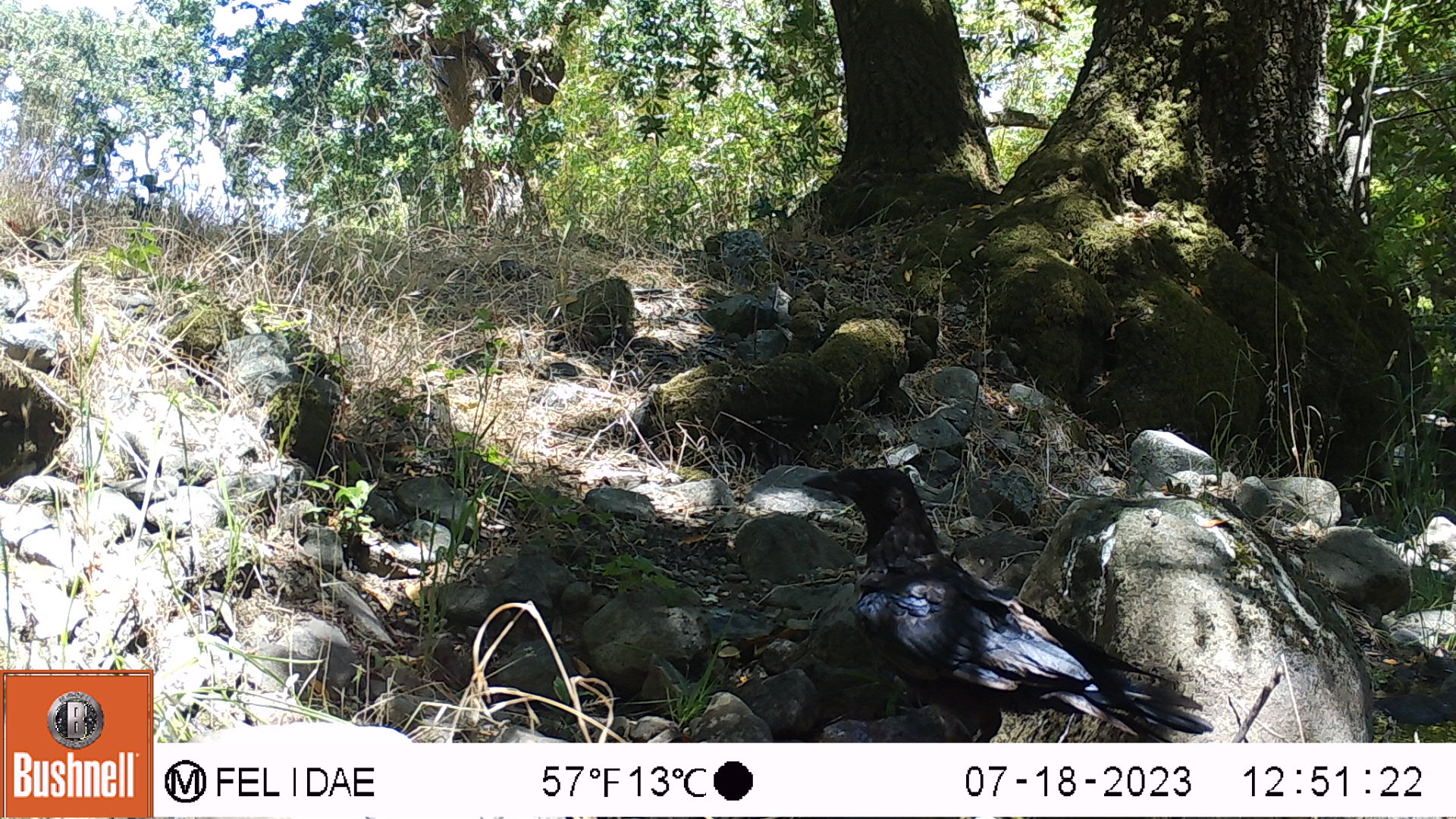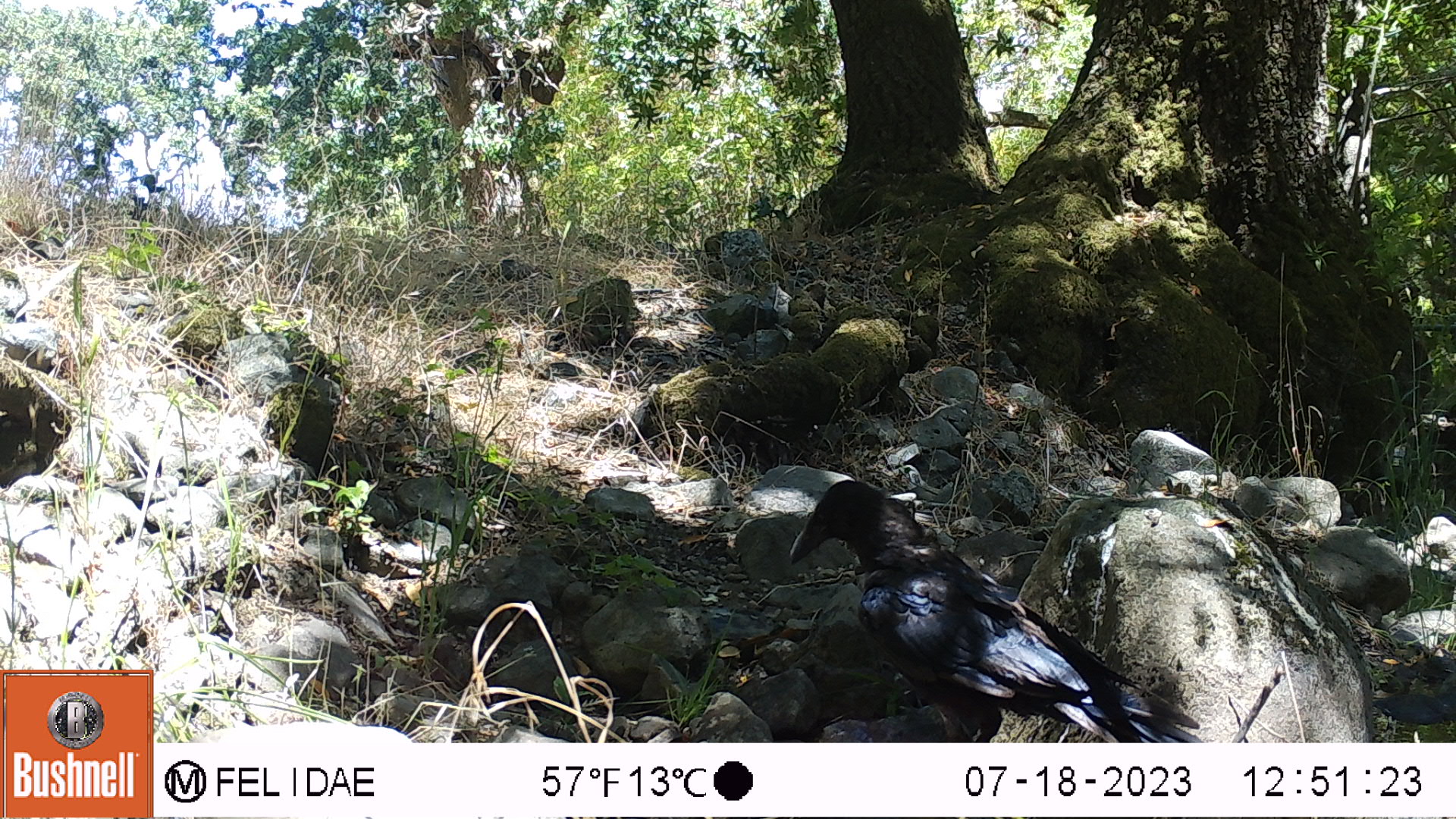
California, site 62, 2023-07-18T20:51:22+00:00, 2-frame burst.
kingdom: Animalia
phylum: Chordata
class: Aves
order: Passeriformes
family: Corvidae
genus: Corvus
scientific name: Corvus brachyrhynchos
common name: american crow